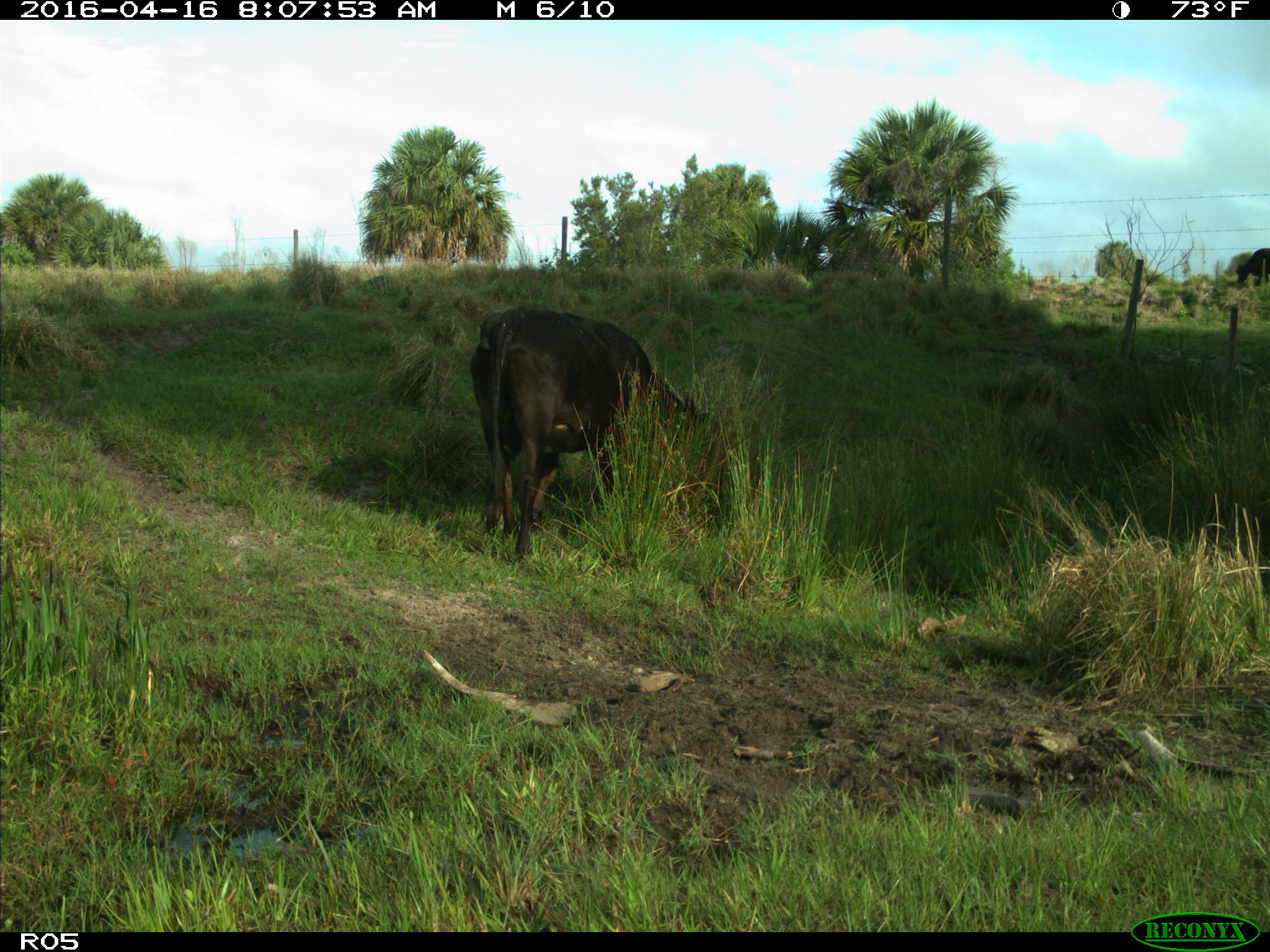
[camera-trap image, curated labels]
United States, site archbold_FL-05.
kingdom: Animalia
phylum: Chordata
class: Mammalia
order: Artiodactyla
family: Bovidae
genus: Bos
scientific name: Bos taurus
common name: domestic cow